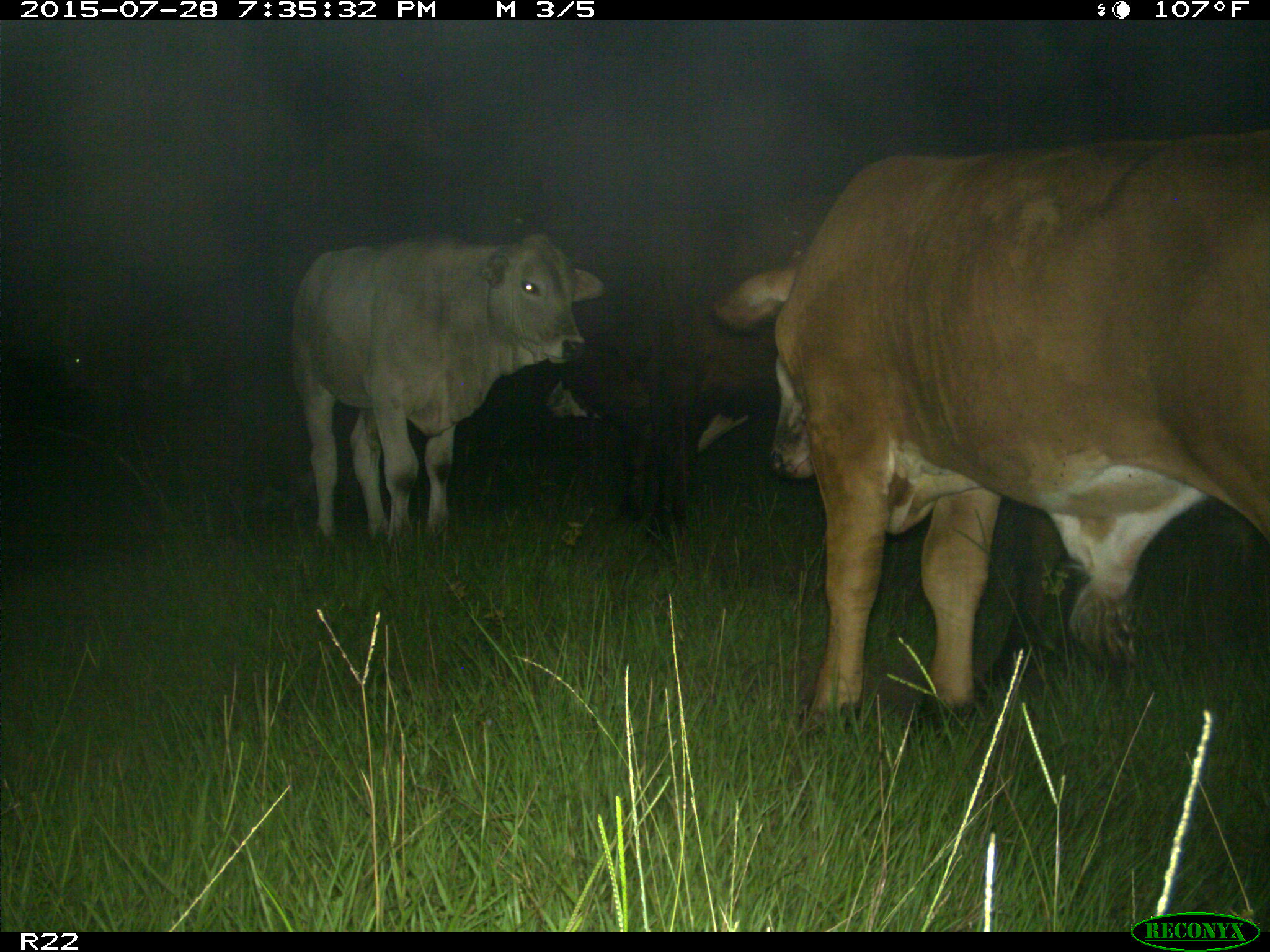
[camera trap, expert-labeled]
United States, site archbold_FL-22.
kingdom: Animalia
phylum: Chordata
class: Mammalia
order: Artiodactyla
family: Bovidae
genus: Bos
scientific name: Bos taurus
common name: domestic cow